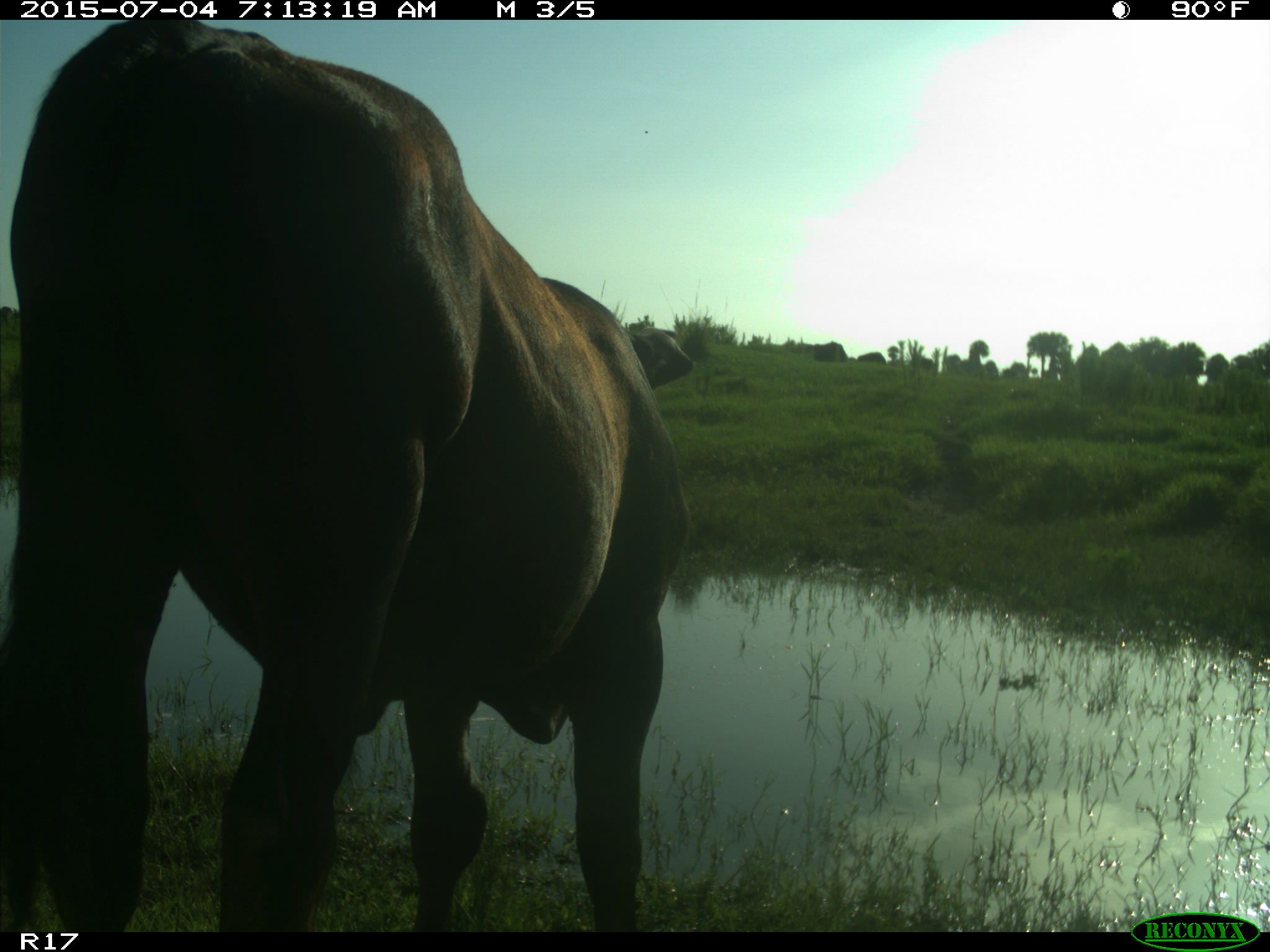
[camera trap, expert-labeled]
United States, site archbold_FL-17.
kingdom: Animalia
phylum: Chordata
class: Mammalia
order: Artiodactyla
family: Bovidae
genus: Bos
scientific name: Bos taurus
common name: domestic cow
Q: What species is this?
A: Bos taurus (domestic cow).